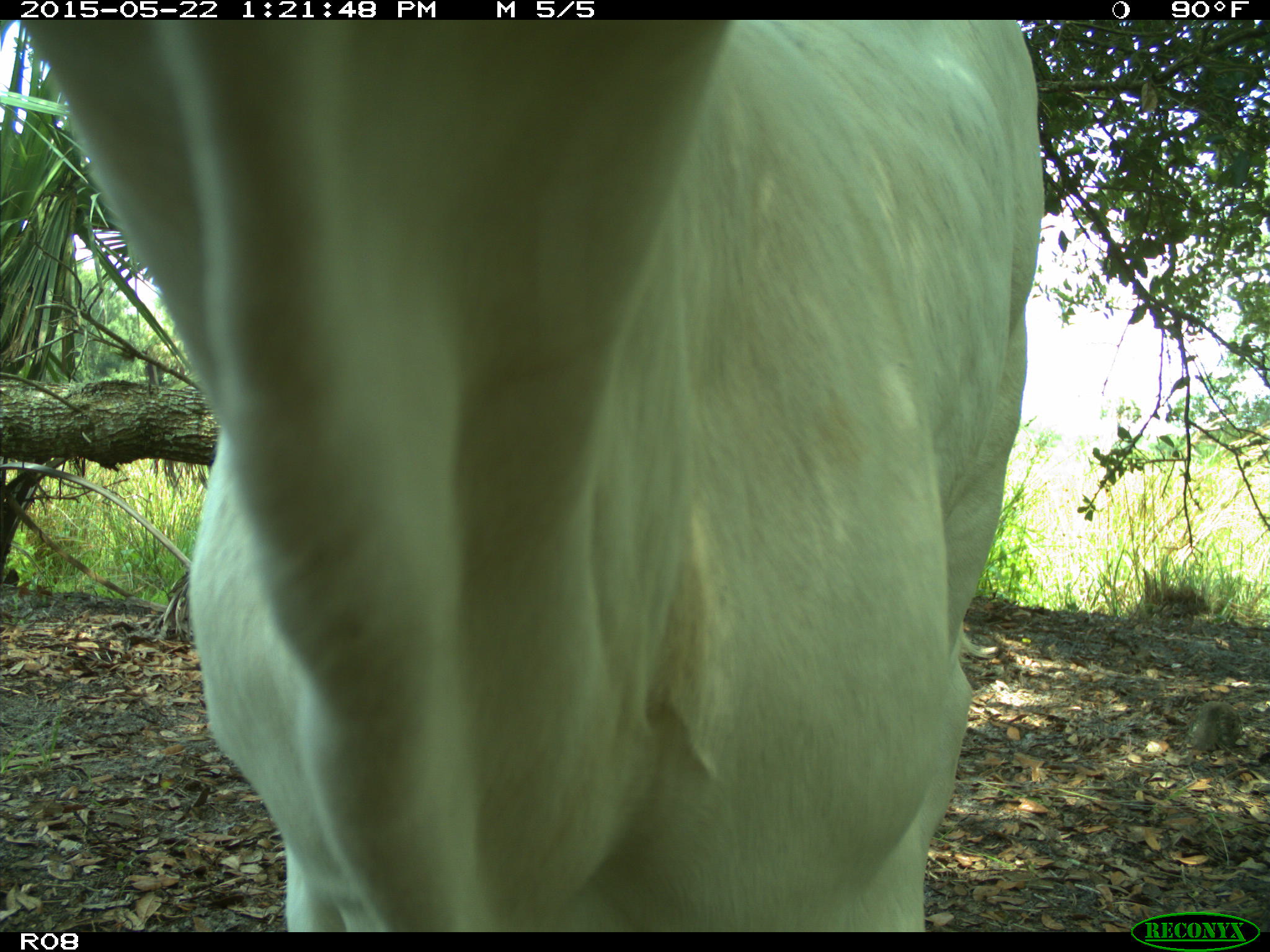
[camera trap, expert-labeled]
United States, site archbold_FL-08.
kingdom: Animalia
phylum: Chordata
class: Mammalia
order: Artiodactyla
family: Bovidae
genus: Bos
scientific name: Bos taurus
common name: domestic cow